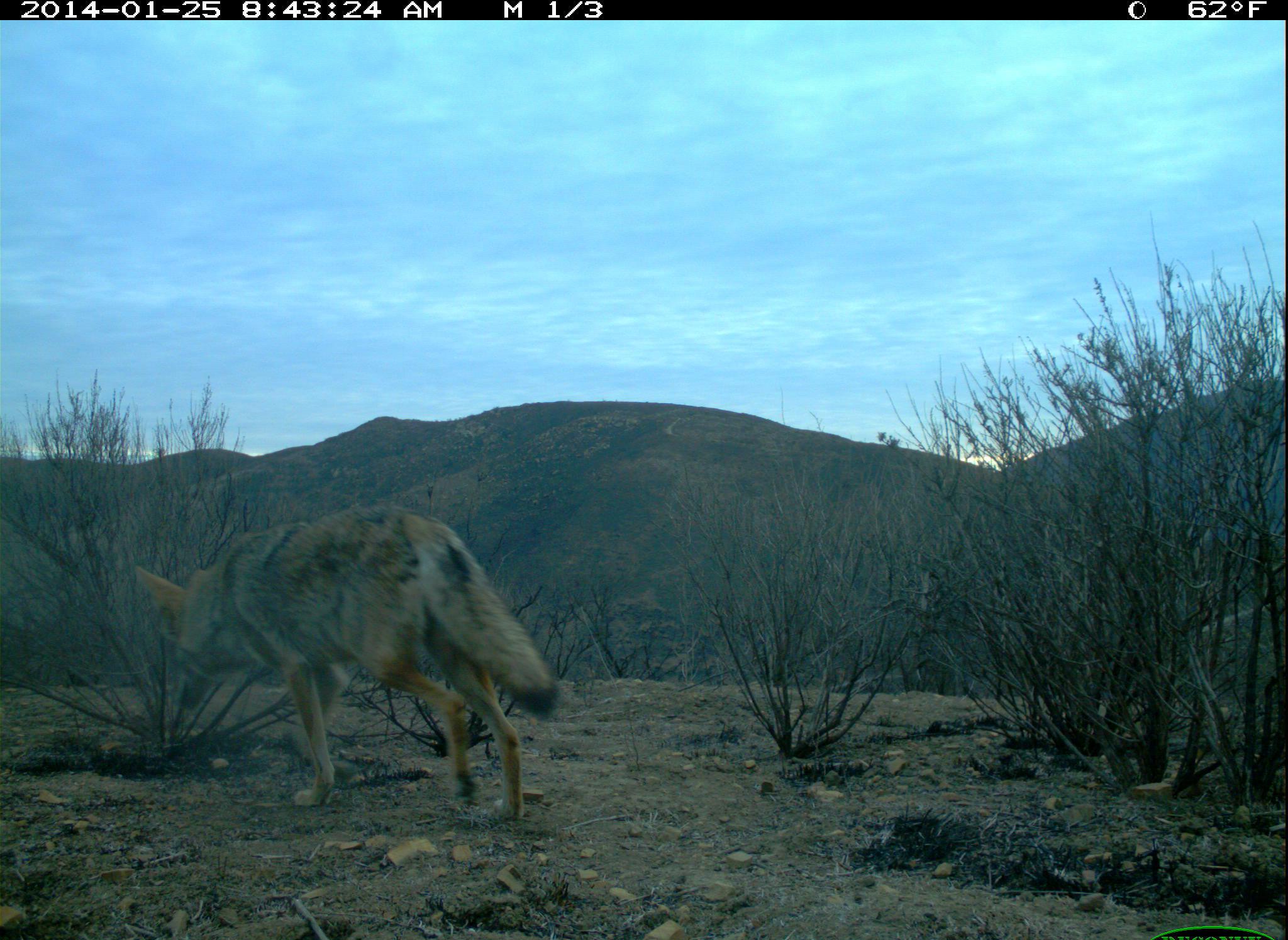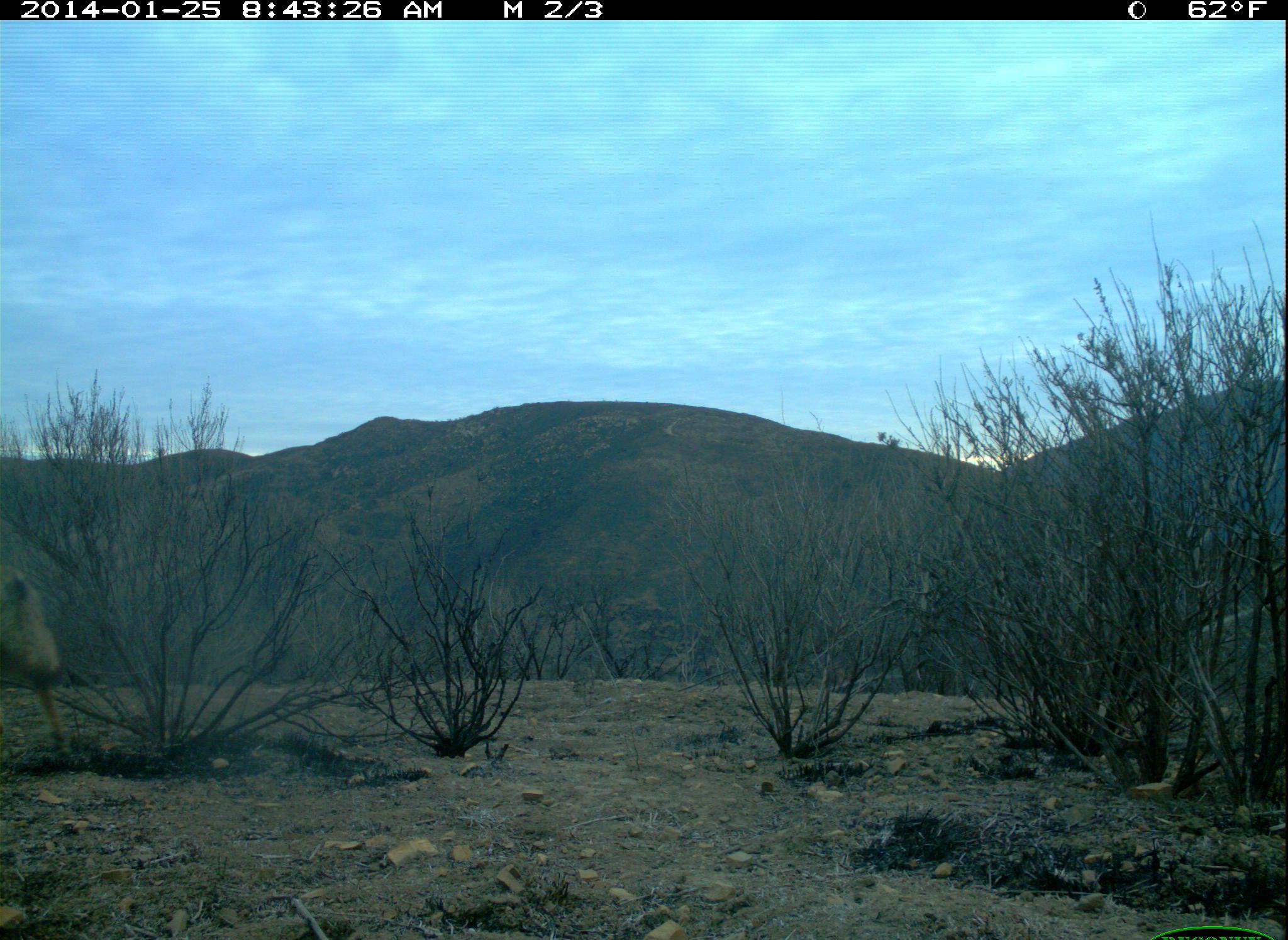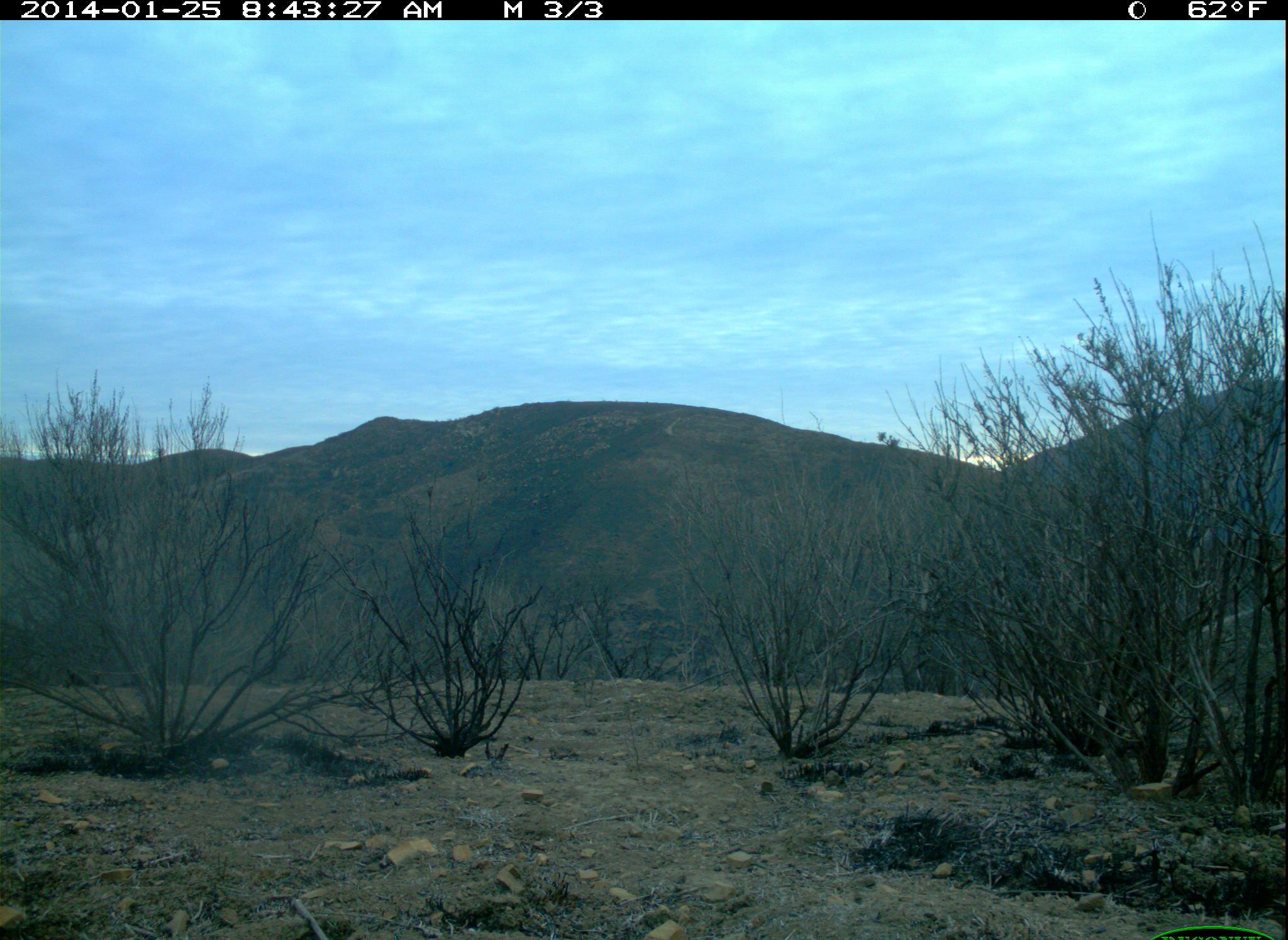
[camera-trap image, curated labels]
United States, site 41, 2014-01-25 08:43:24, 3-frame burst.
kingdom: Animalia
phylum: Chordata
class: Mammalia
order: Carnivora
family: Canidae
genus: Canis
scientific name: Canis latrans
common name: coyote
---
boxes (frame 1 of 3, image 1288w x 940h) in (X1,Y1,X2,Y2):
coyote: (133,507,563,824)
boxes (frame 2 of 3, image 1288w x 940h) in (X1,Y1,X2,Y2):
coyote: (0,557,72,757)